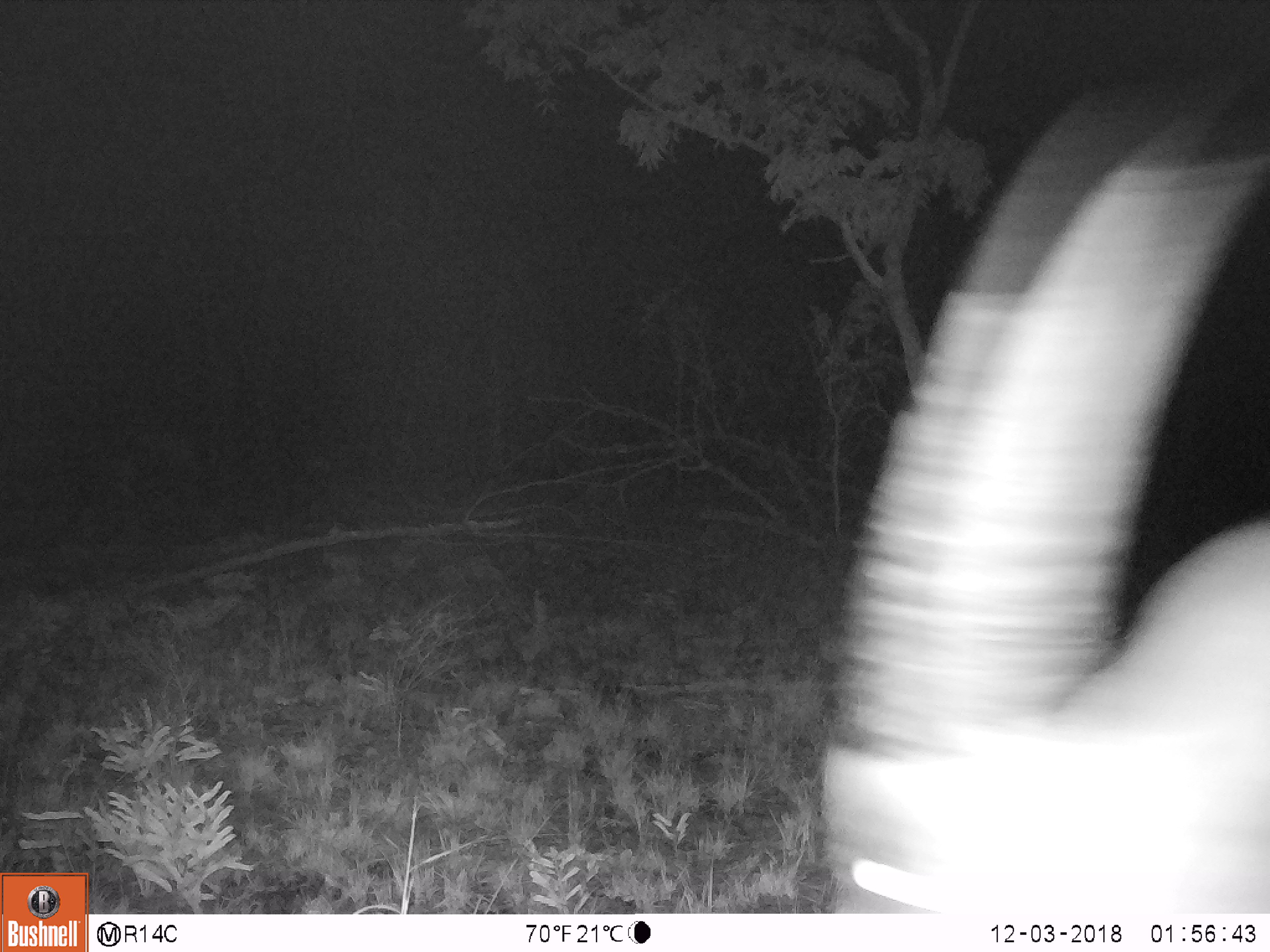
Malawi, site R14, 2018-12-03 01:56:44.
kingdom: Animalia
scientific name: Animalia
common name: other animal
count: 1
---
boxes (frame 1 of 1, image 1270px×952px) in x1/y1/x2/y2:
other animal: 804/74/1268/909